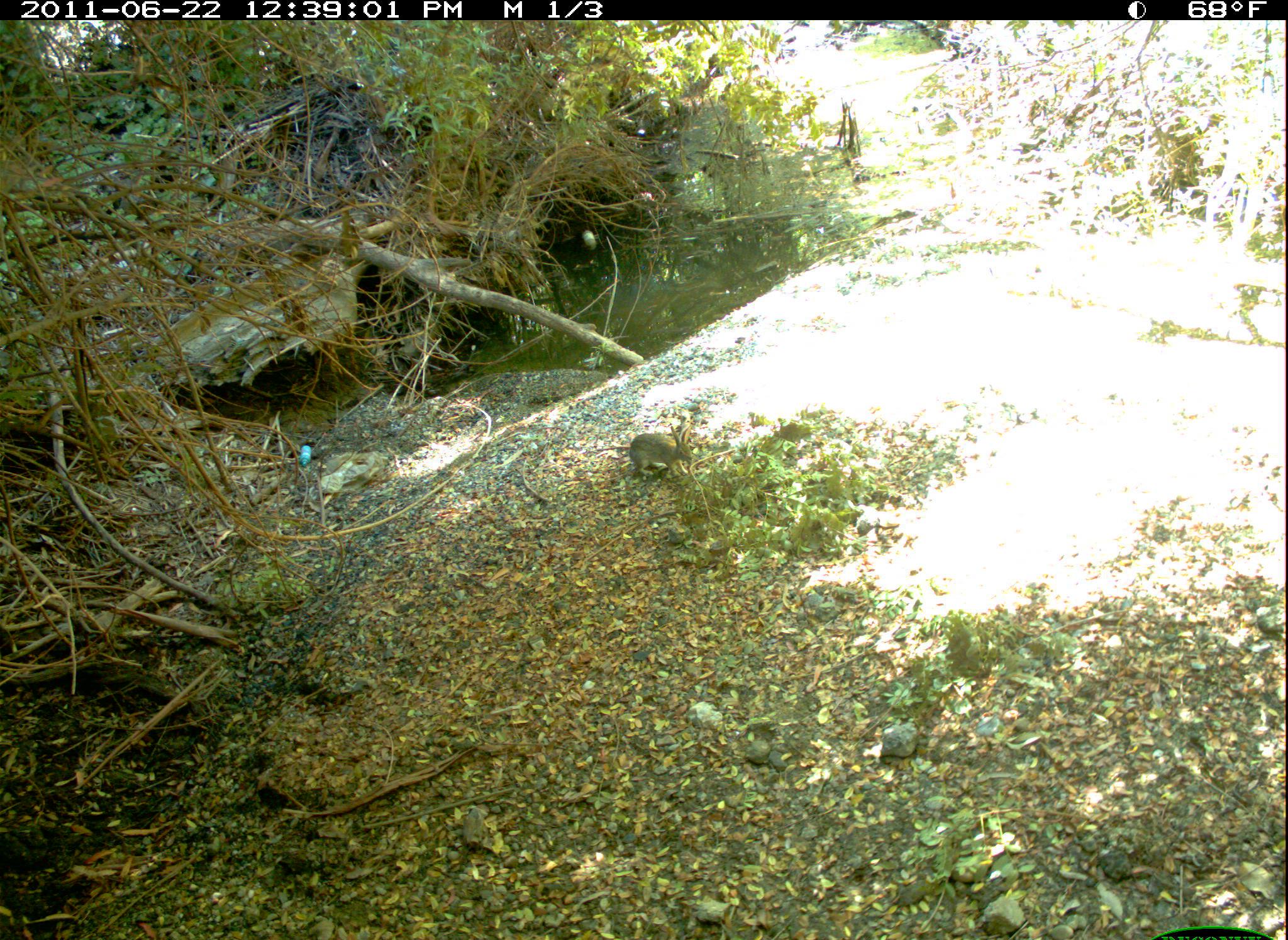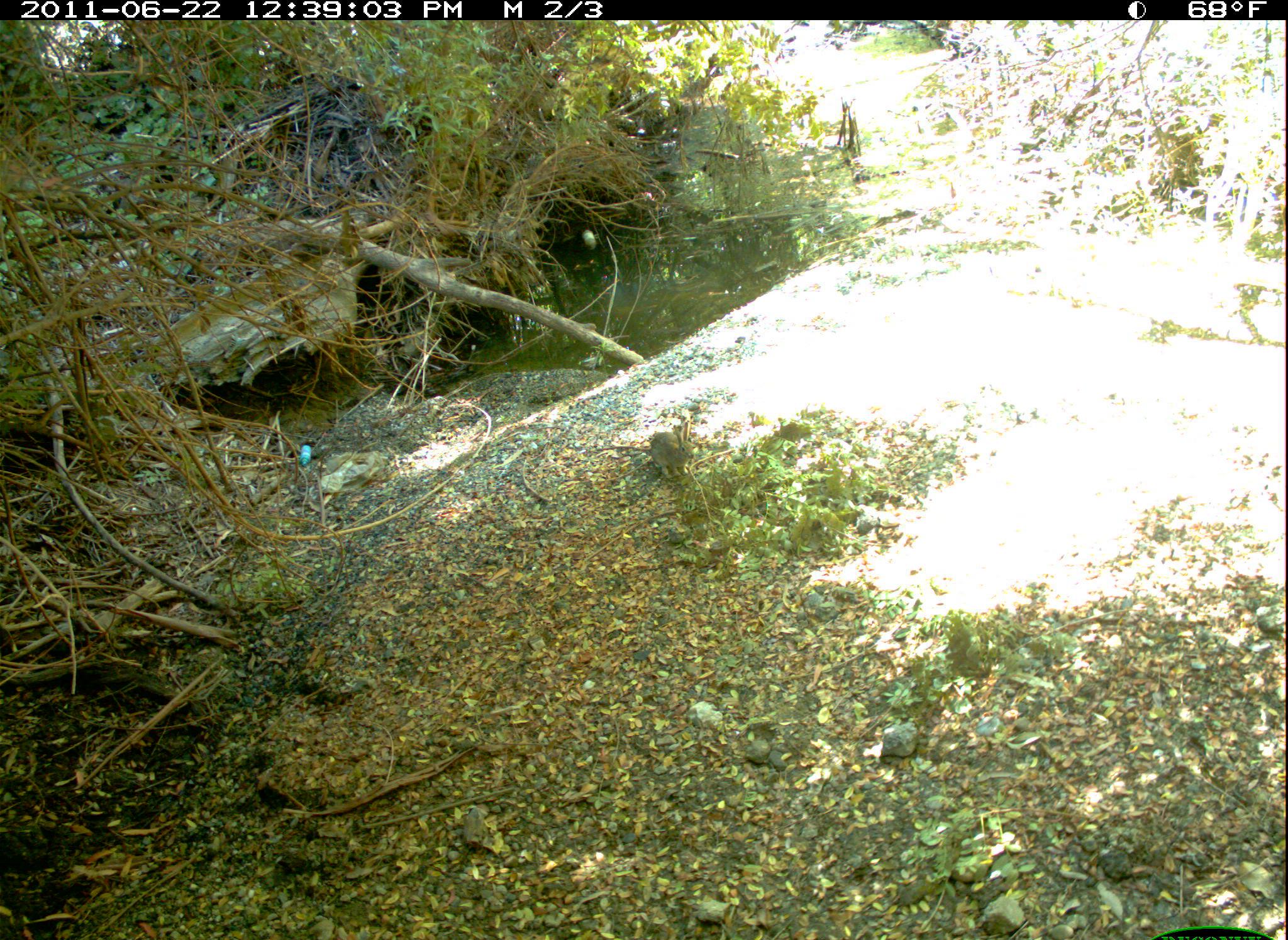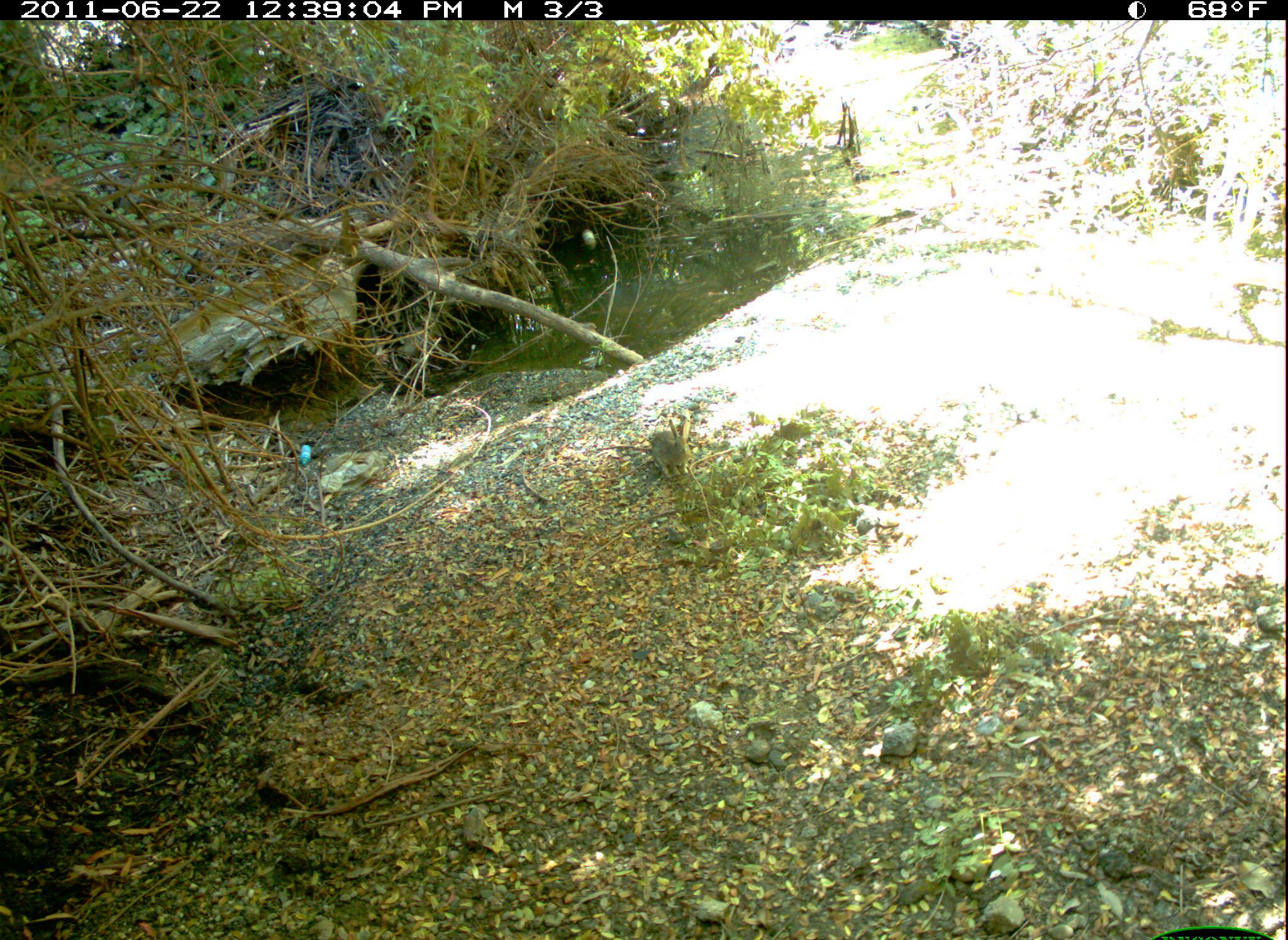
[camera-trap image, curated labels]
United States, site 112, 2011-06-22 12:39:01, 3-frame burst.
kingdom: Animalia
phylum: Chordata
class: Mammalia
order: Lagomorpha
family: Leporidae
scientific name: Leporidae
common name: rabbits and hares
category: rabbit